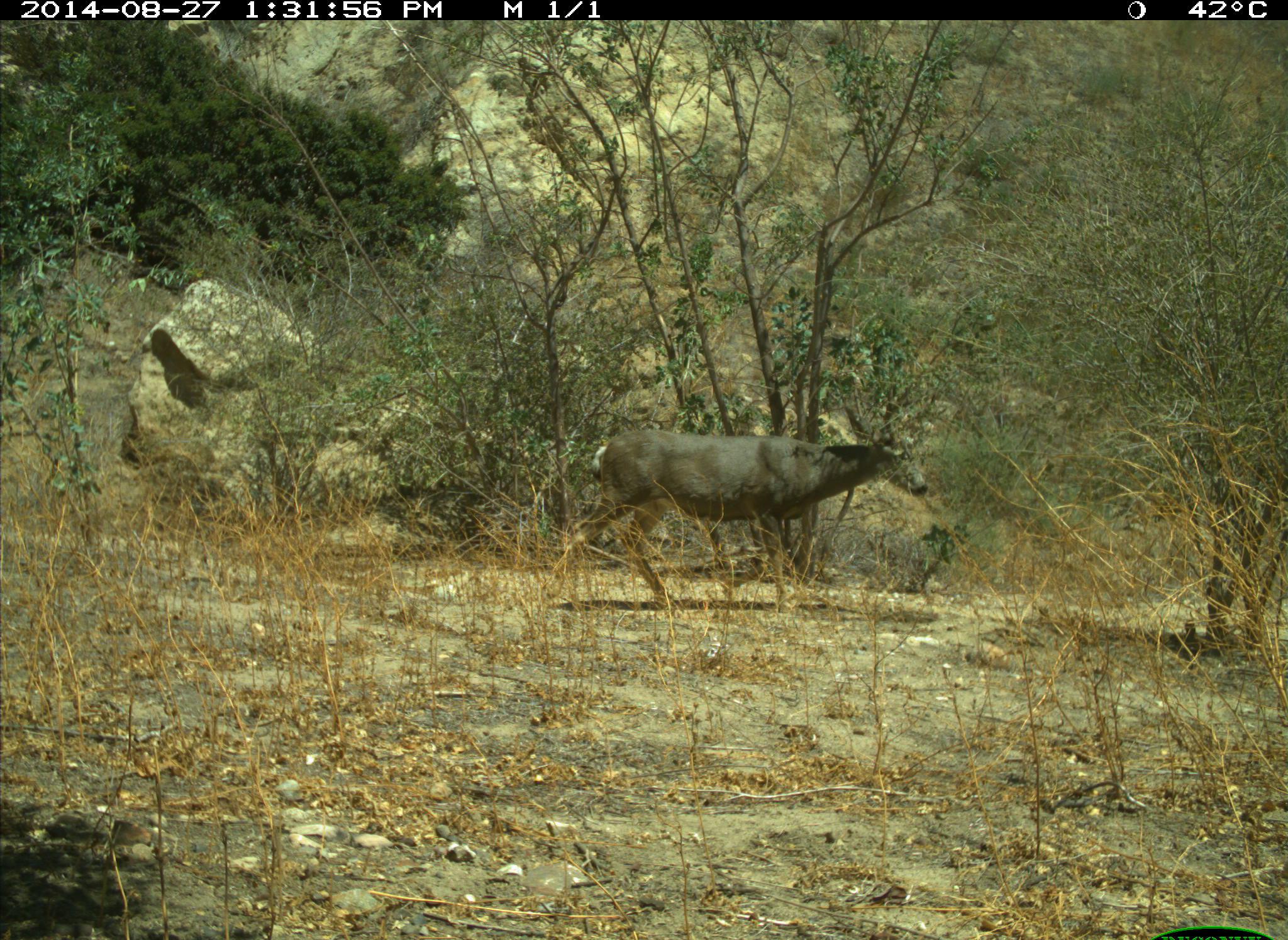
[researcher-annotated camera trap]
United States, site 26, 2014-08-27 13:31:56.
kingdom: Animalia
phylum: Chordata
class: Mammalia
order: Artiodactyla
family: Cervidae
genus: Odocoileus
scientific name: Odocoileus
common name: deer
Deer (Odocoileus).